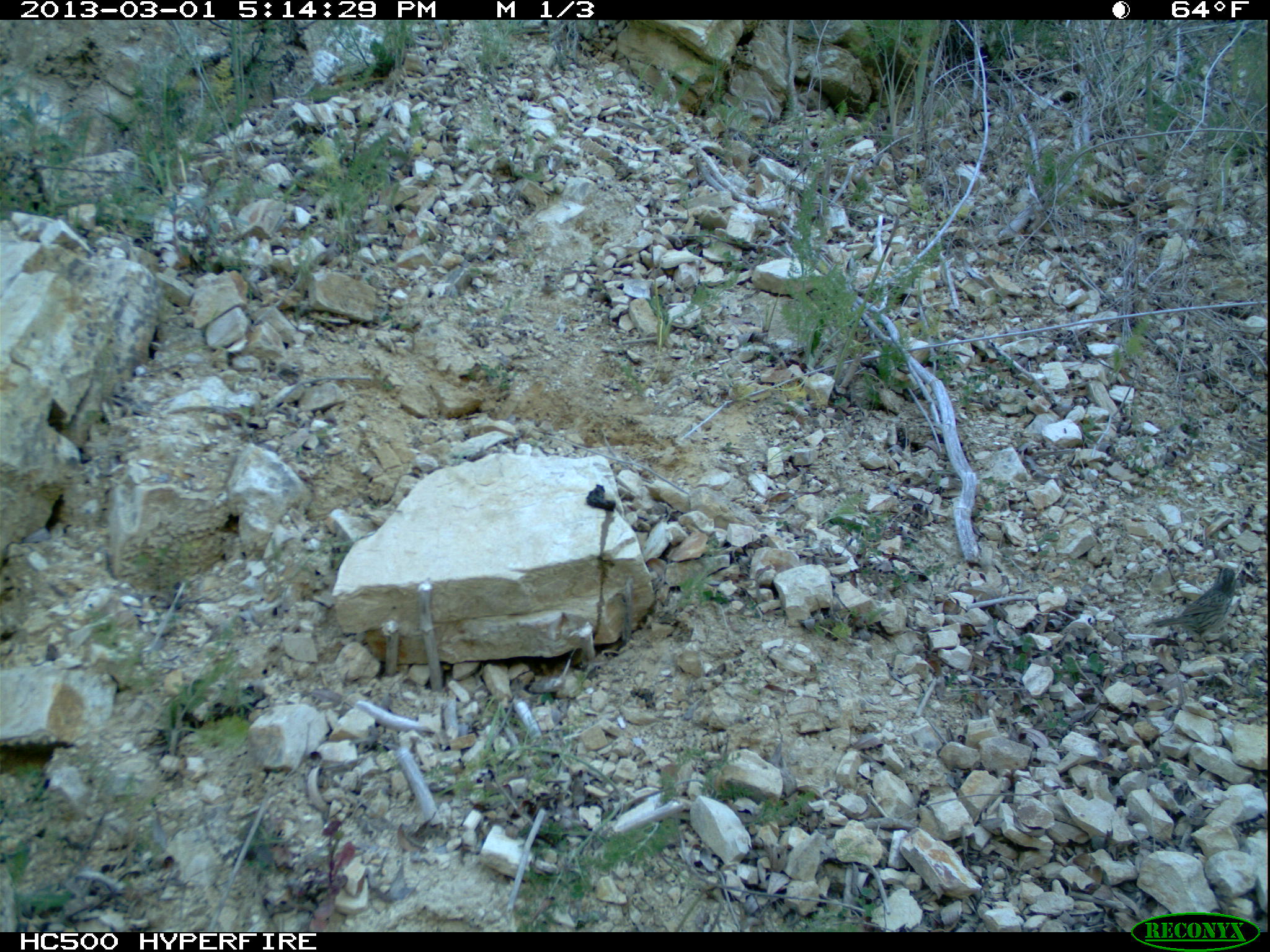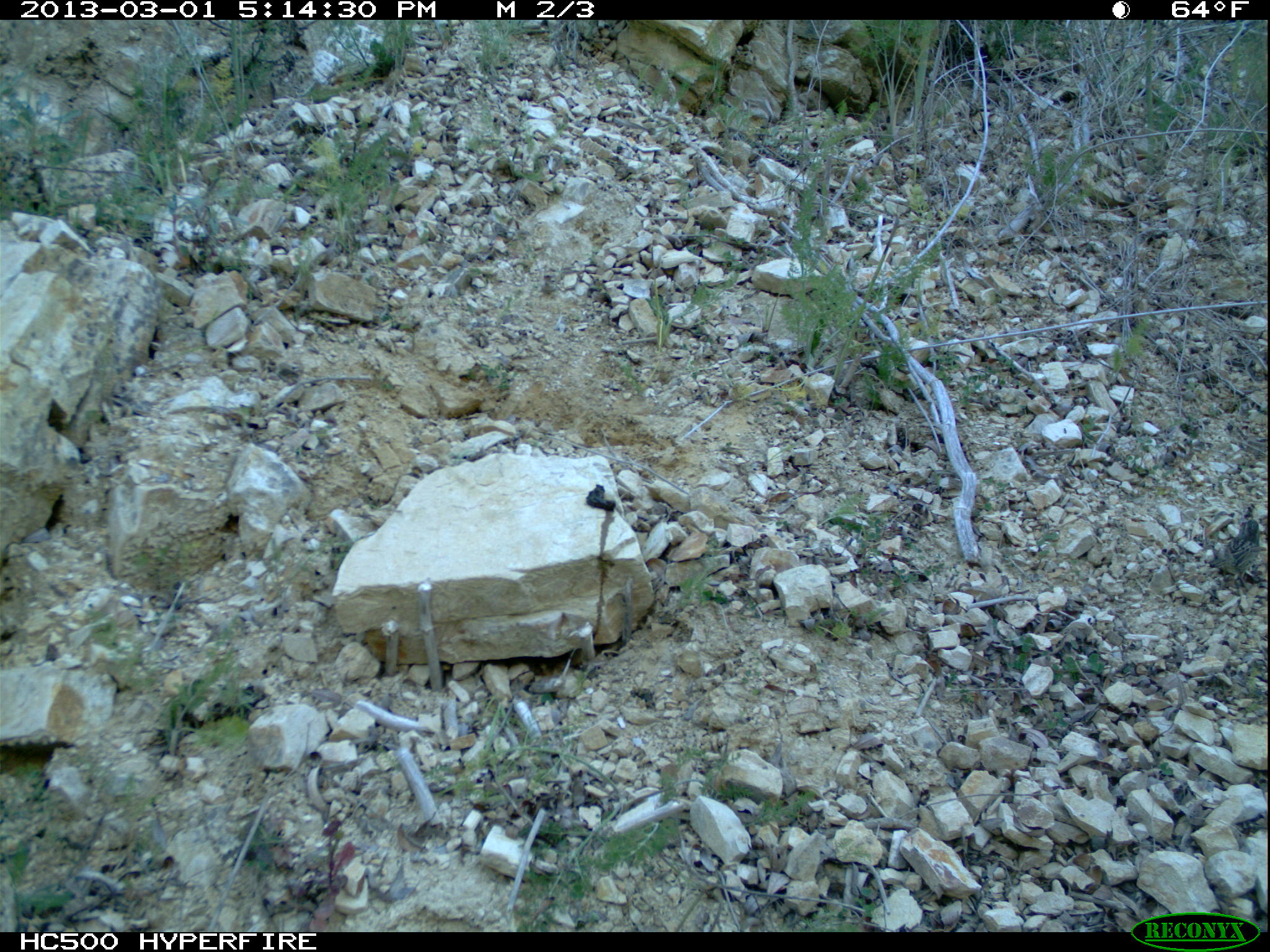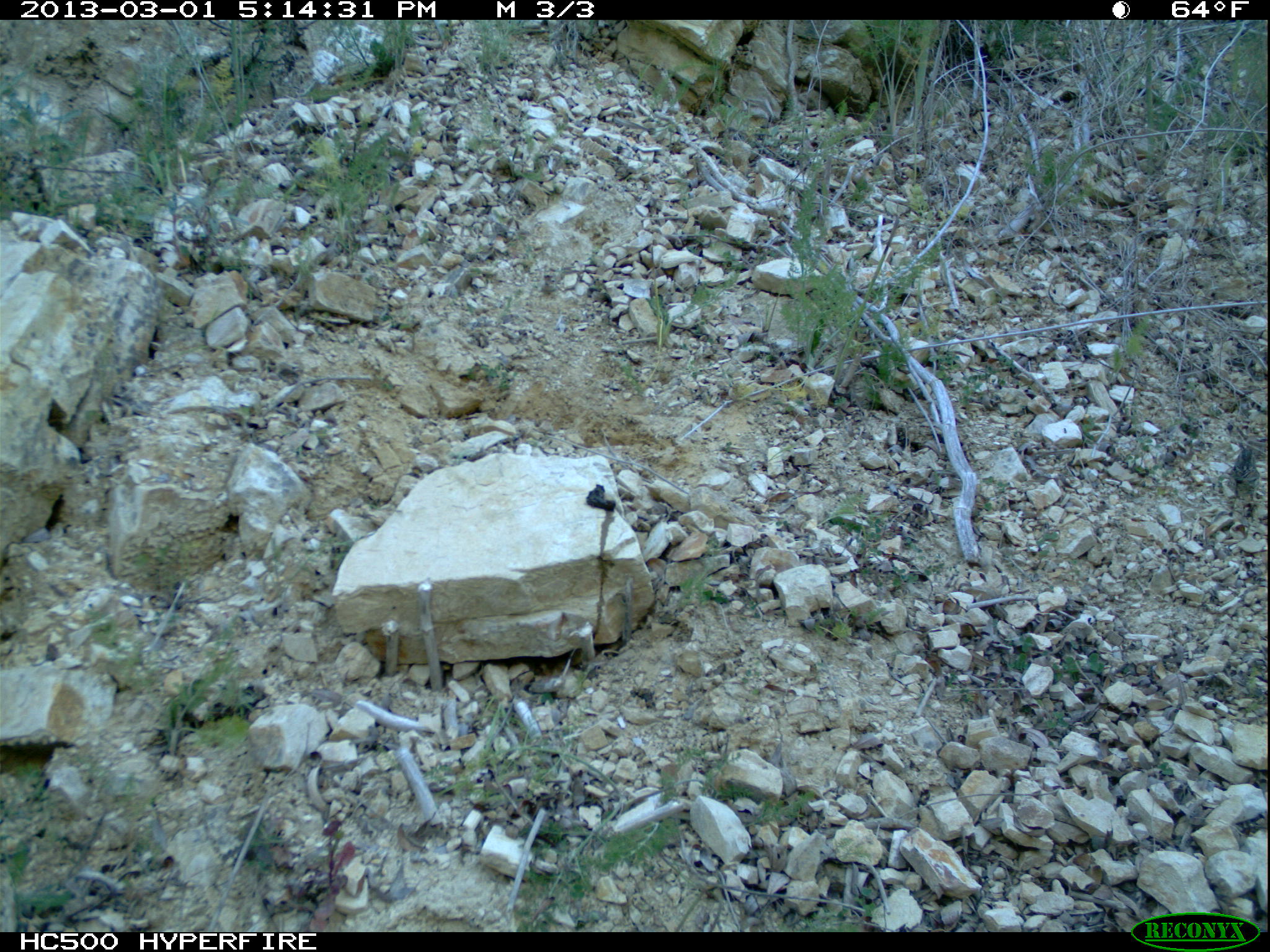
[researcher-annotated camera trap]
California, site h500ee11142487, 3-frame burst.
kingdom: Animalia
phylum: Chordata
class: Aves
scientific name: Aves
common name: bird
Bird (Aves).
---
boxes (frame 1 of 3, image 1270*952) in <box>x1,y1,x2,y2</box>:
bird: <box>1145,567,1235,657</box>